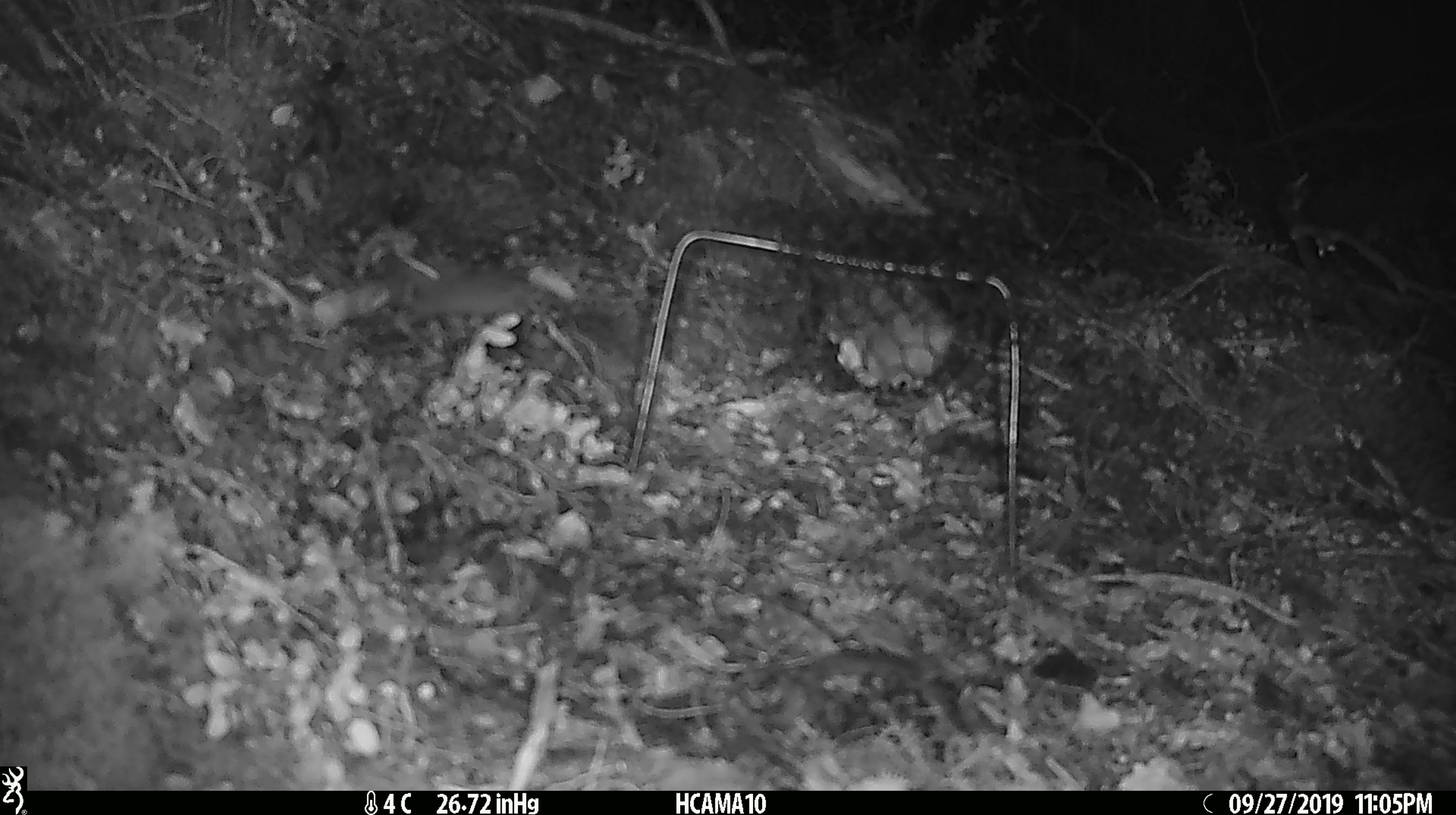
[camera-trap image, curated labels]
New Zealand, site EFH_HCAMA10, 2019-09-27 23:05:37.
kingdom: Animalia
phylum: Chordata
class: Mammalia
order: Rodentia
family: Muridae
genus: Mus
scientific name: Mus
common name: mouse